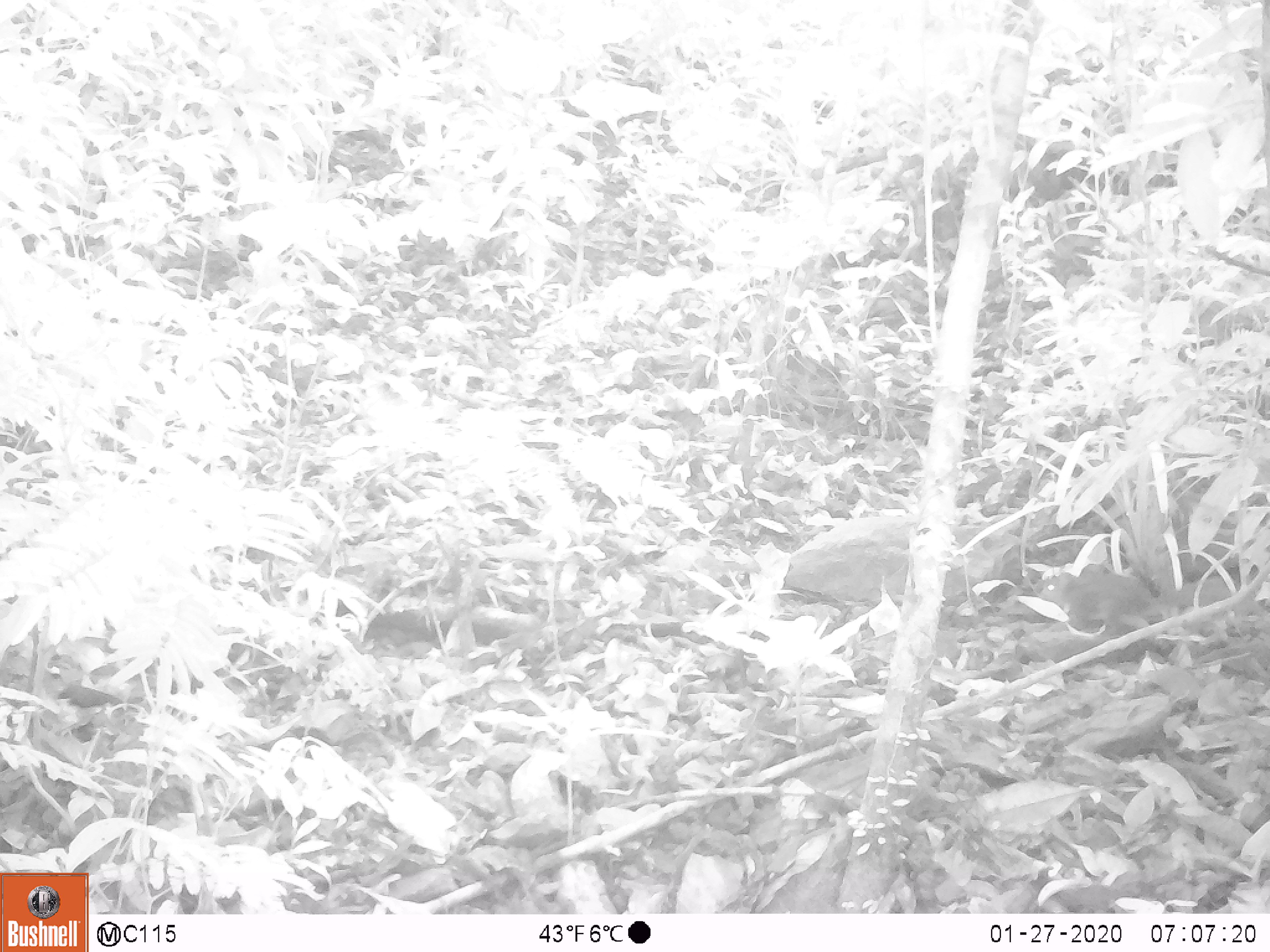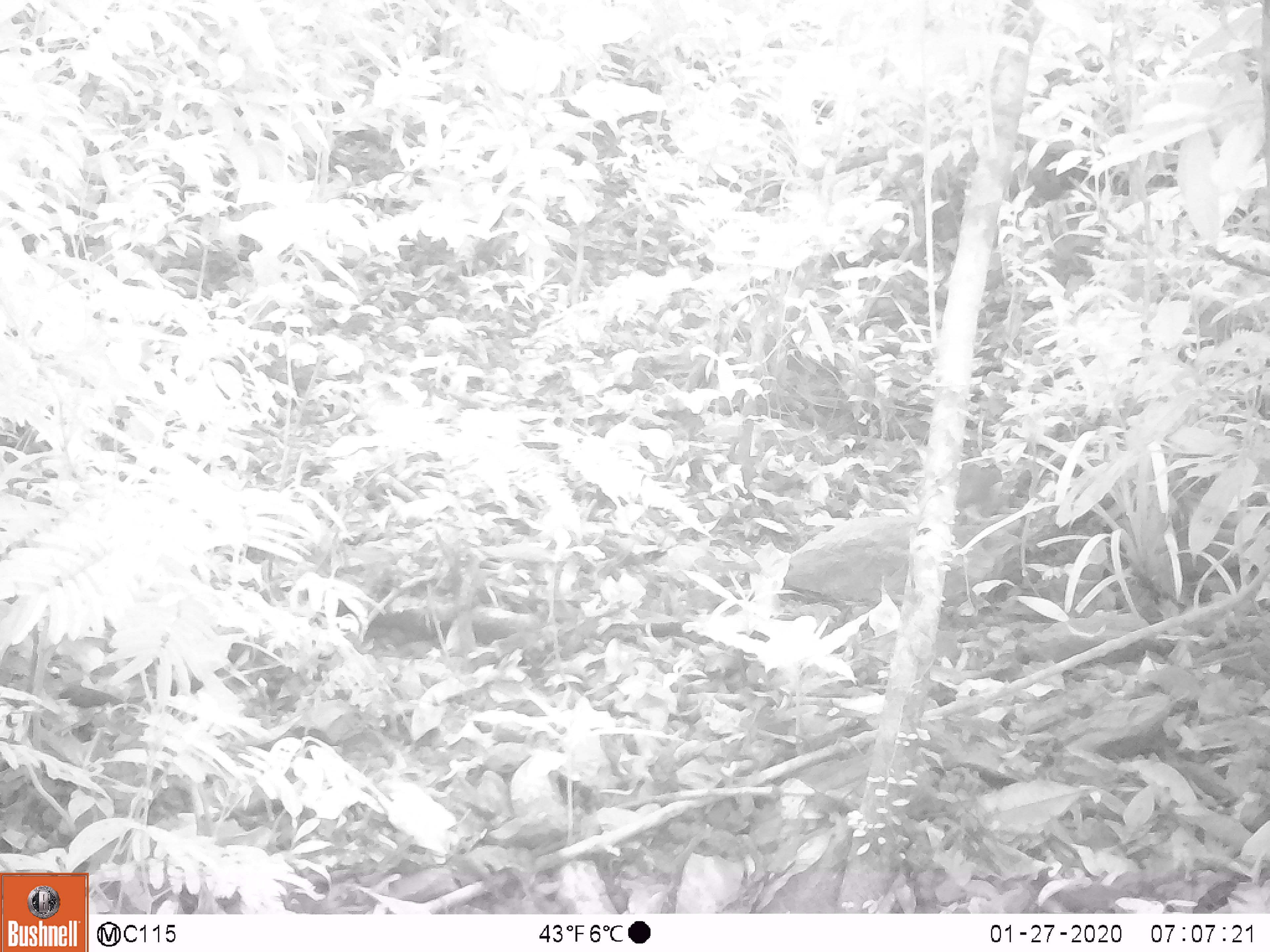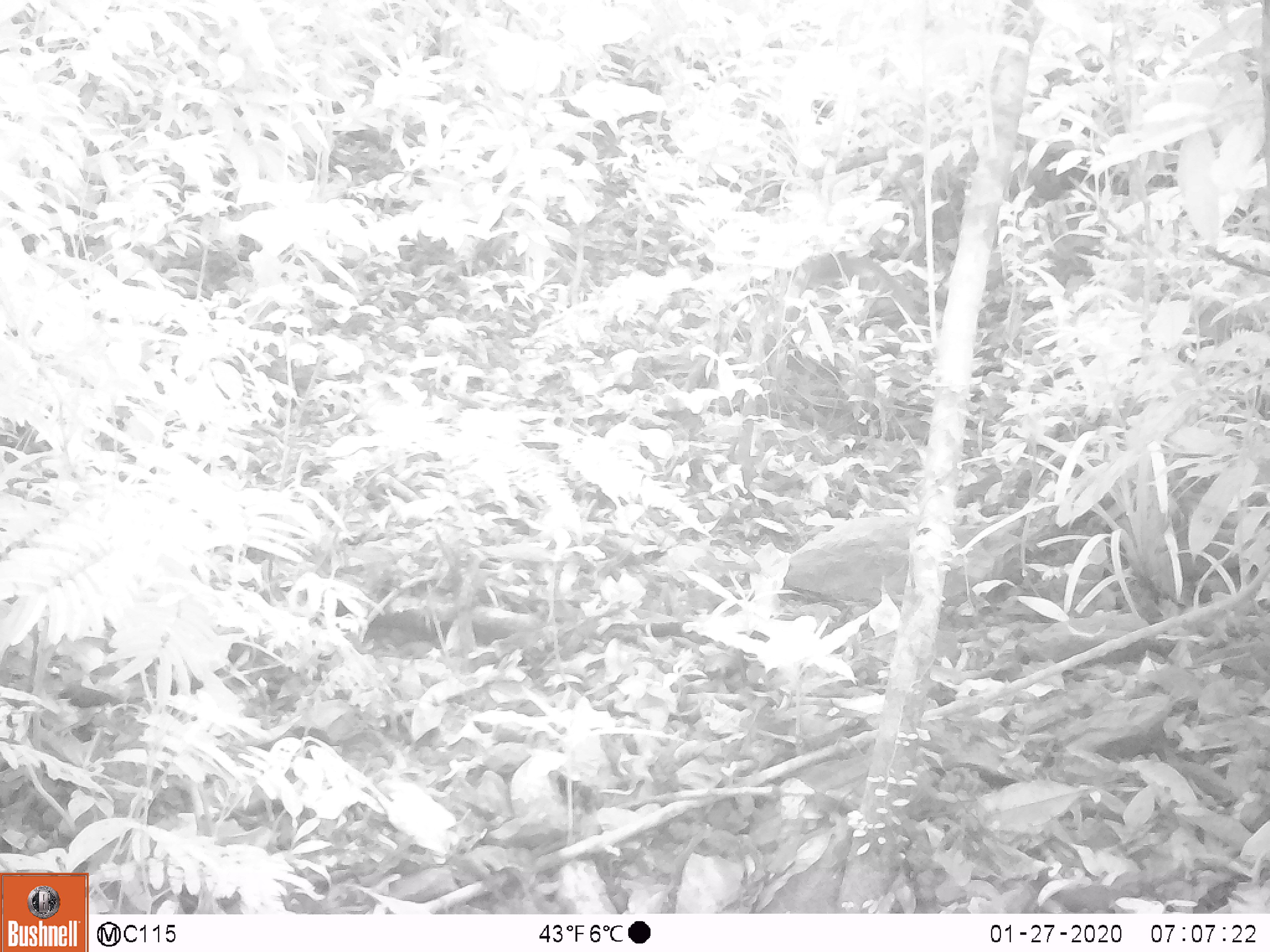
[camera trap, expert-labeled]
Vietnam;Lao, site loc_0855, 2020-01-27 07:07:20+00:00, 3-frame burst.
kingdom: Animalia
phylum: Chordata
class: Mammalia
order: Rodentia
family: Sciuridae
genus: Dremomys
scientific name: Dremomys rufigenis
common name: red-cheeked squirrel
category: red cheeked squirrel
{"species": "red cheeked squirrel (red-cheeked squirrel) (Dremomys rufigenis)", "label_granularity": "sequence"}